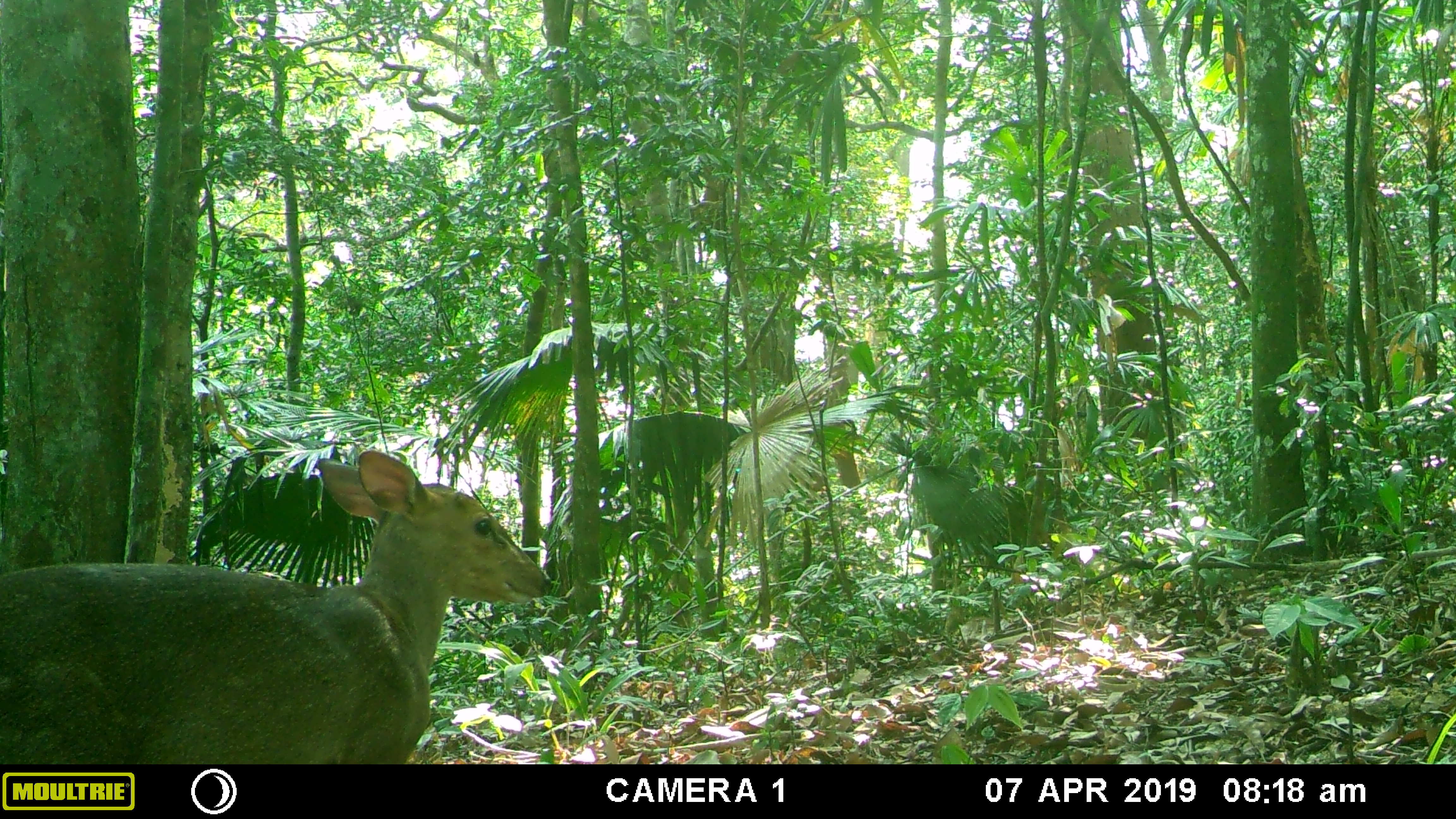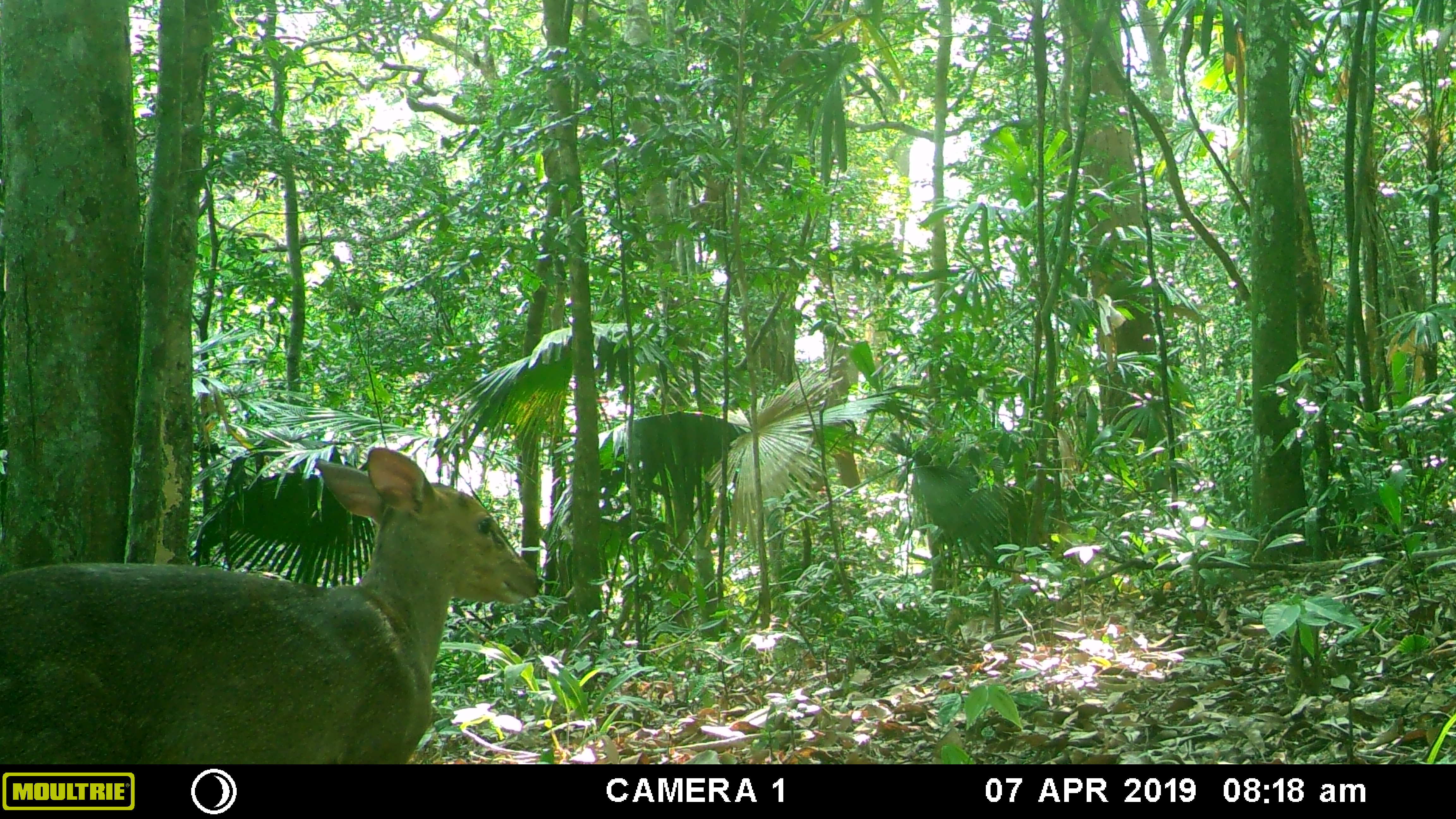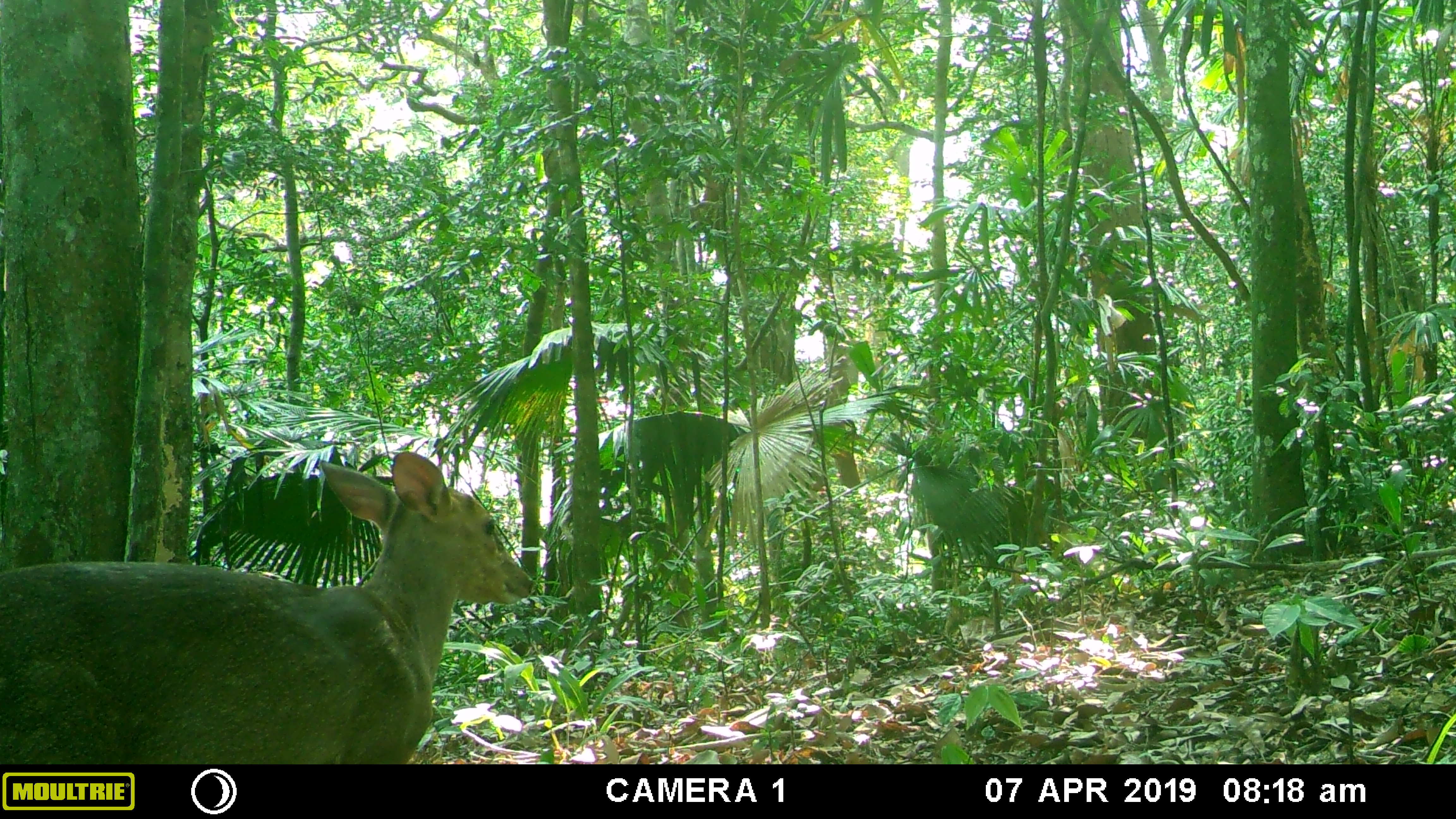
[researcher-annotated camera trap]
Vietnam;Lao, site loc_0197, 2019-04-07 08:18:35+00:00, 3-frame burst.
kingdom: Animalia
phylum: Chordata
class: Mammalia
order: Artiodactyla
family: Cervidae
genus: Muntiacus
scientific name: Muntiacus vuquangensis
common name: large-antlered muntjac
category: large antlered muntjac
Large antlered muntjac (large-antlered muntjac) (Muntiacus vuquangensis). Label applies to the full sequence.